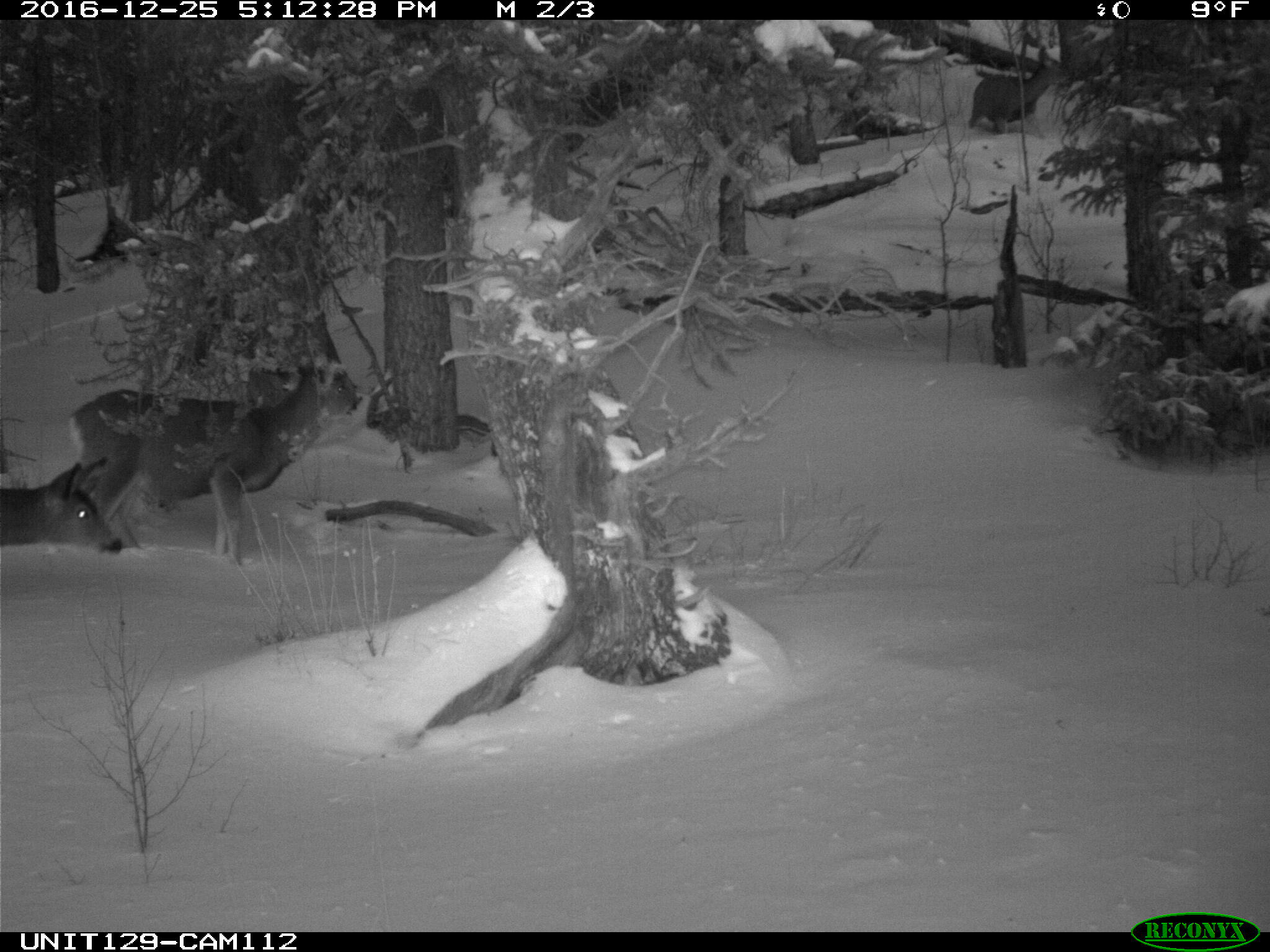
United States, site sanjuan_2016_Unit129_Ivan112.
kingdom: Animalia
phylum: Chordata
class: Mammalia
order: Artiodactyla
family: Cervidae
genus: Odocoileus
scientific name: Odocoileus hemionus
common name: mule deer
Odocoileus hemionus (mule deer).